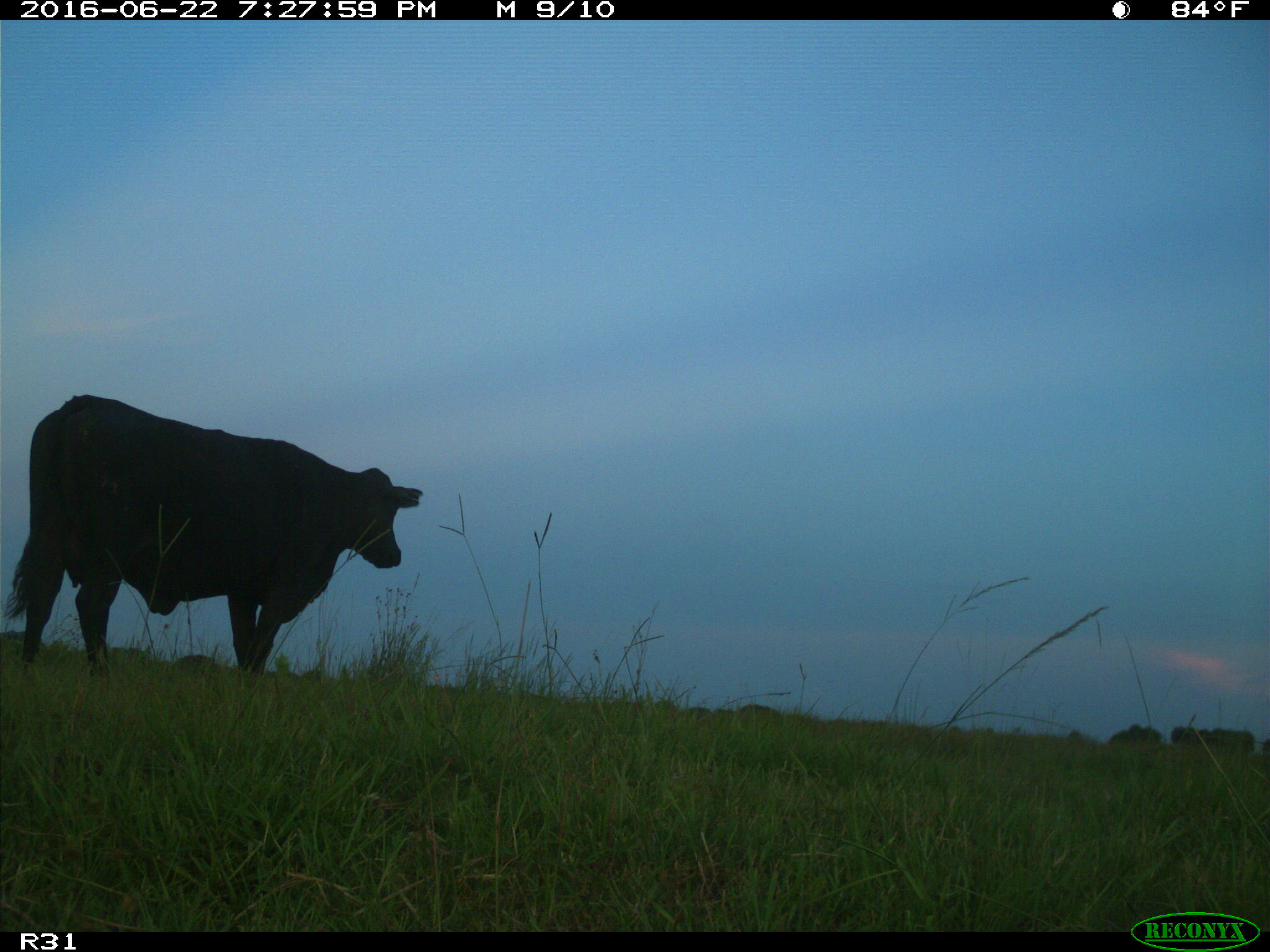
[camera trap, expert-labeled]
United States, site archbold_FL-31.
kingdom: Animalia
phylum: Chordata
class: Mammalia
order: Artiodactyla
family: Bovidae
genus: Bos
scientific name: Bos taurus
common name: domestic cow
Bos taurus (domestic cow).